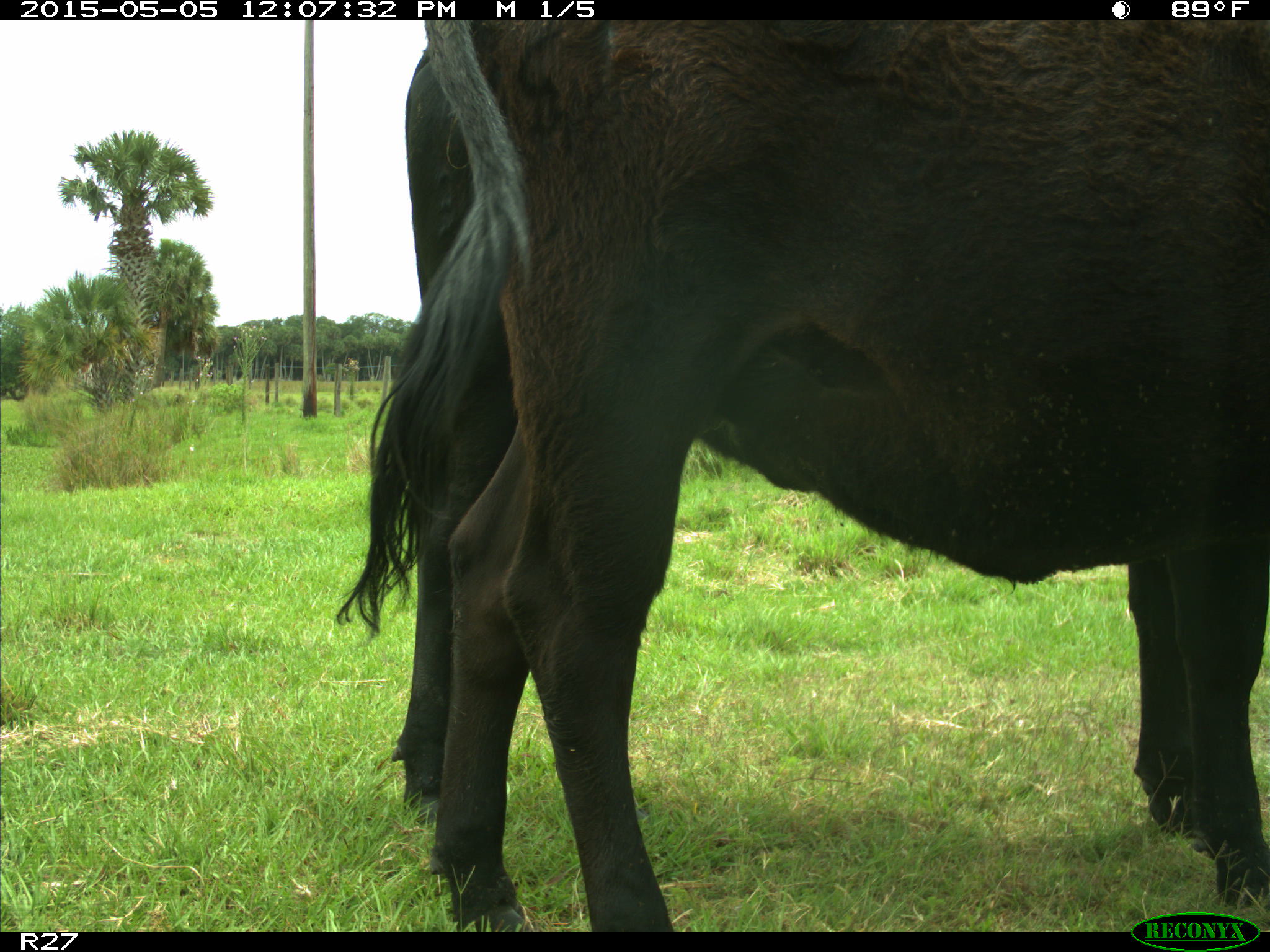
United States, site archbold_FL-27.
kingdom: Animalia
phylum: Chordata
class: Mammalia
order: Artiodactyla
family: Bovidae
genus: Bos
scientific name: Bos taurus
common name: domestic cow